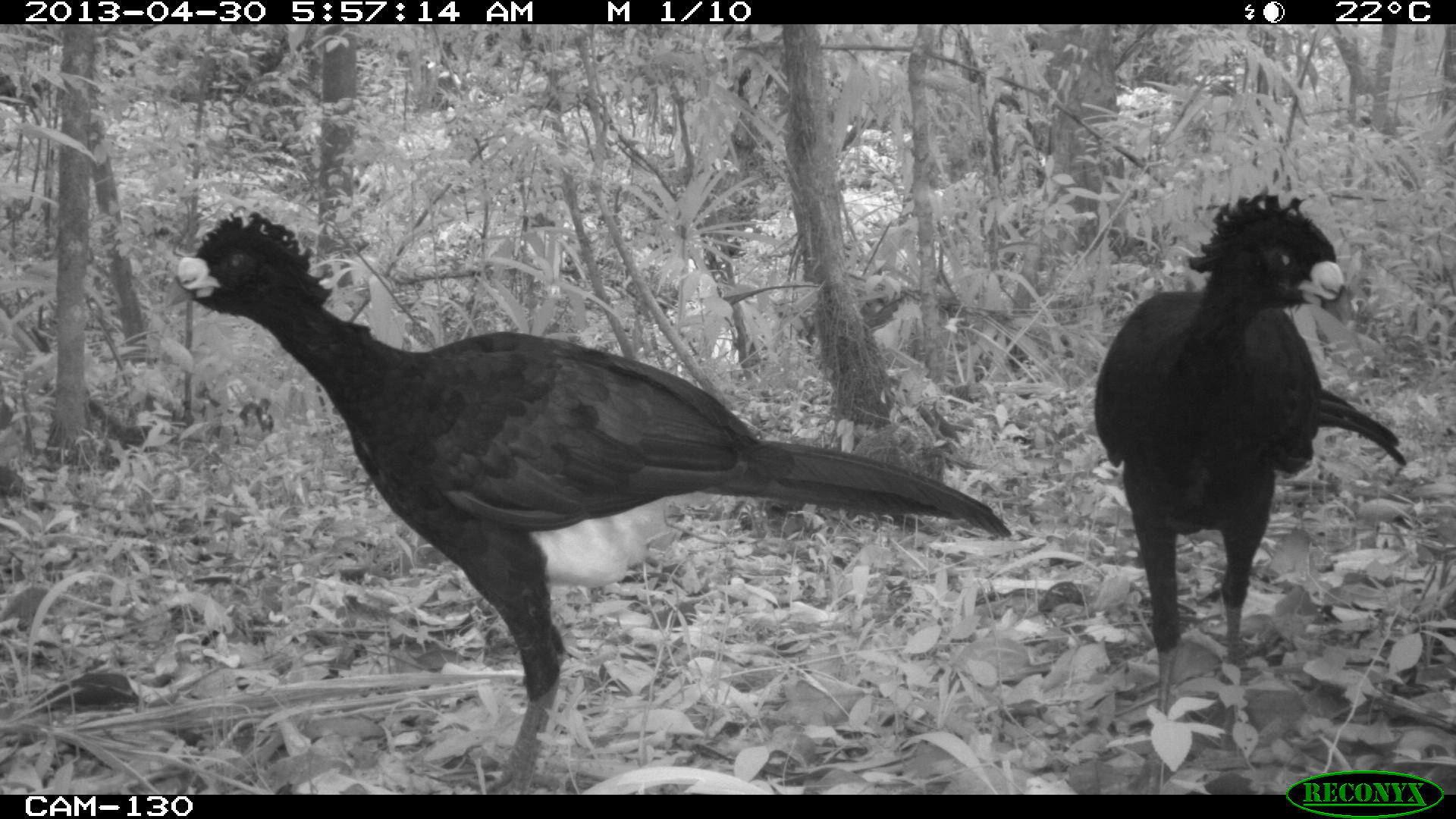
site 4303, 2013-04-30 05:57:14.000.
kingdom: Animalia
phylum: Chordata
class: Aves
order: Galliformes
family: Cracidae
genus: Crax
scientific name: Crax rubra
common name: great curassow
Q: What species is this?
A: Crax rubra (great curassow).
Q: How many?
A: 2.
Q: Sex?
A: Male.